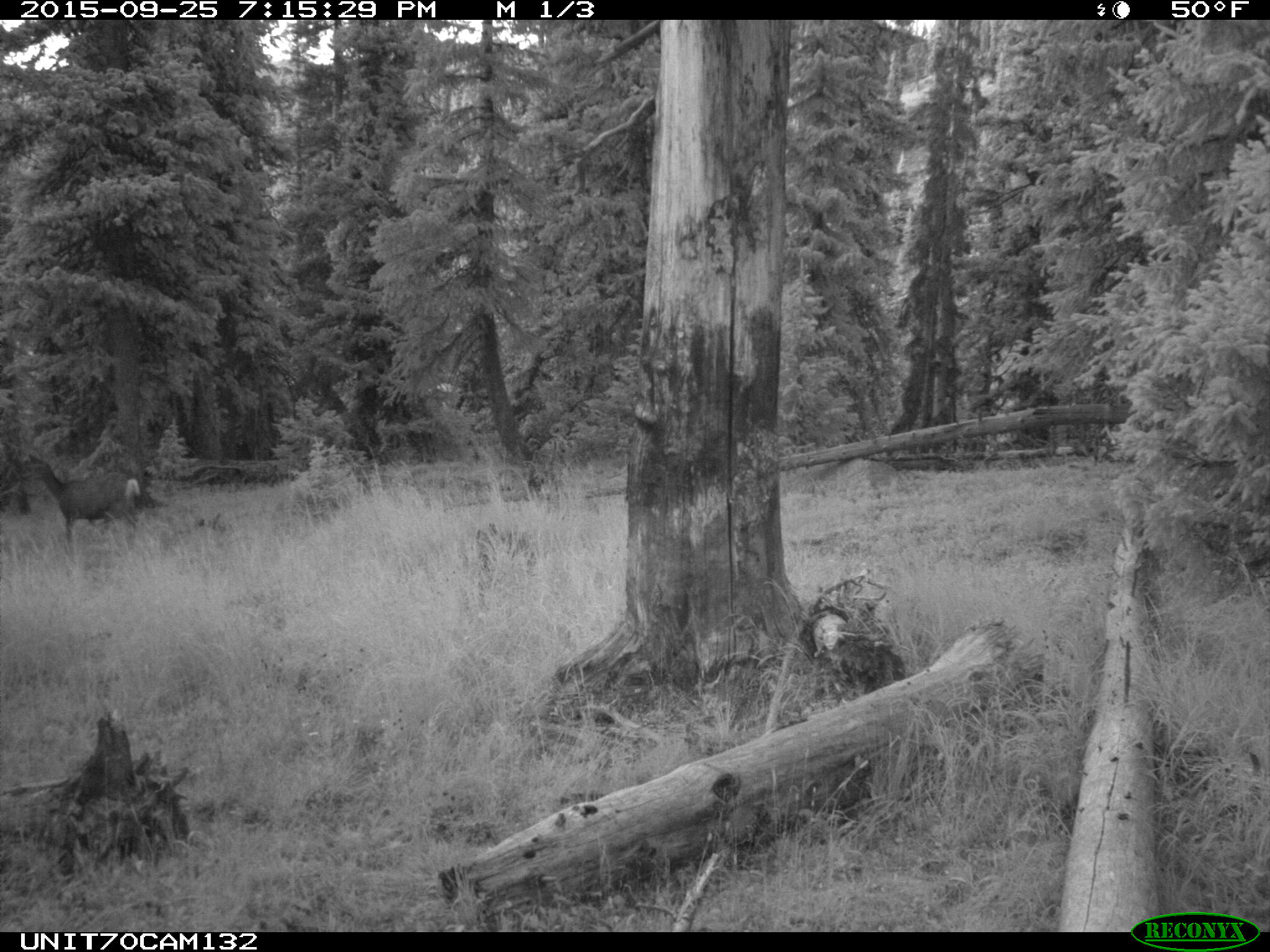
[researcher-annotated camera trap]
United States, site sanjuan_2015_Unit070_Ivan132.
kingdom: Animalia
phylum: Chordata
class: Mammalia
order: Artiodactyla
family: Cervidae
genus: Odocoileus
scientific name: Odocoileus hemionus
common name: mule deer